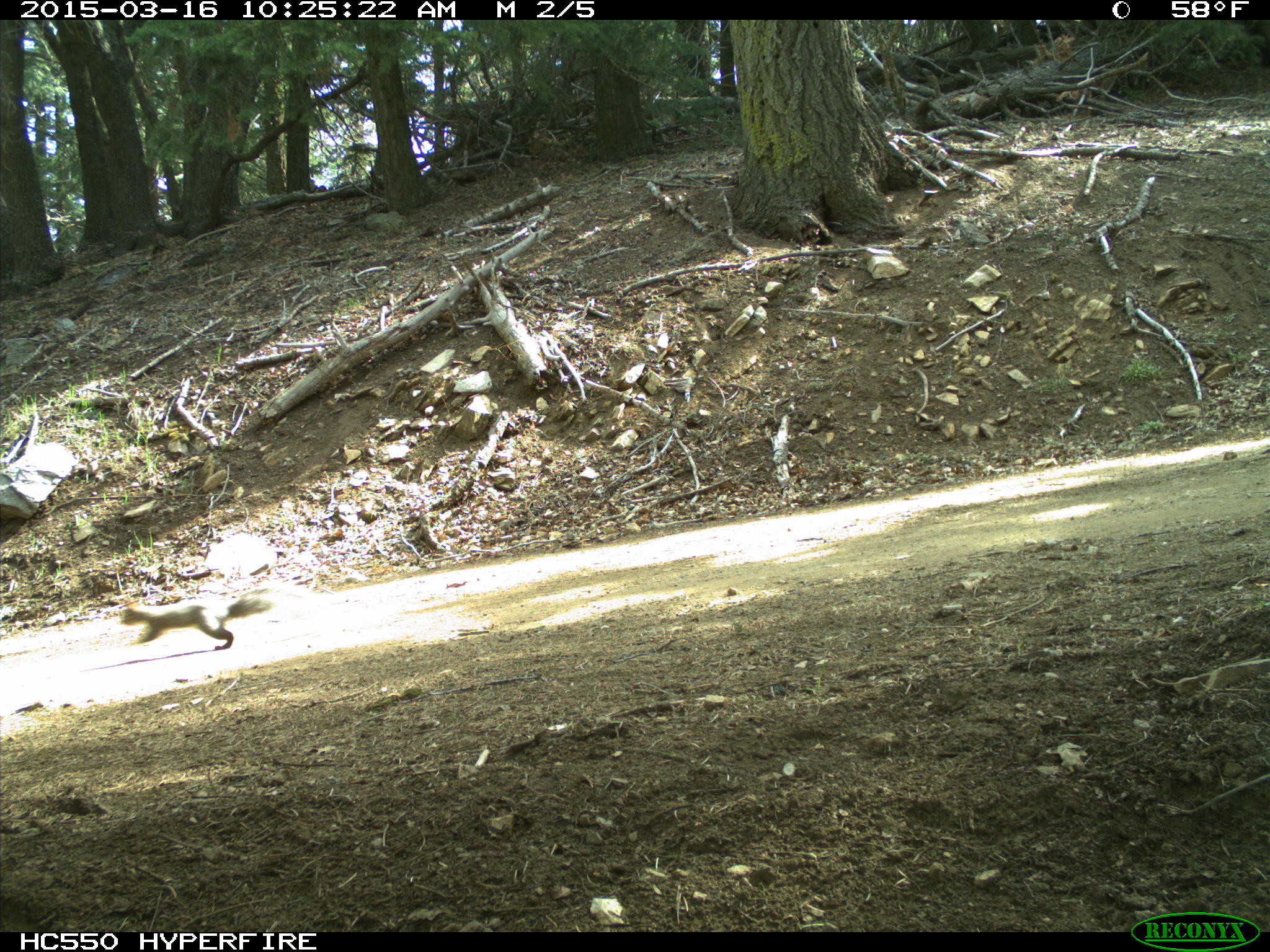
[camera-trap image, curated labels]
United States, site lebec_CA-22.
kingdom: Animalia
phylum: Chordata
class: Mammalia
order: Rodentia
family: Sciuridae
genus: Sciurus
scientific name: Sciurus carolinensis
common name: eastern gray squirrel